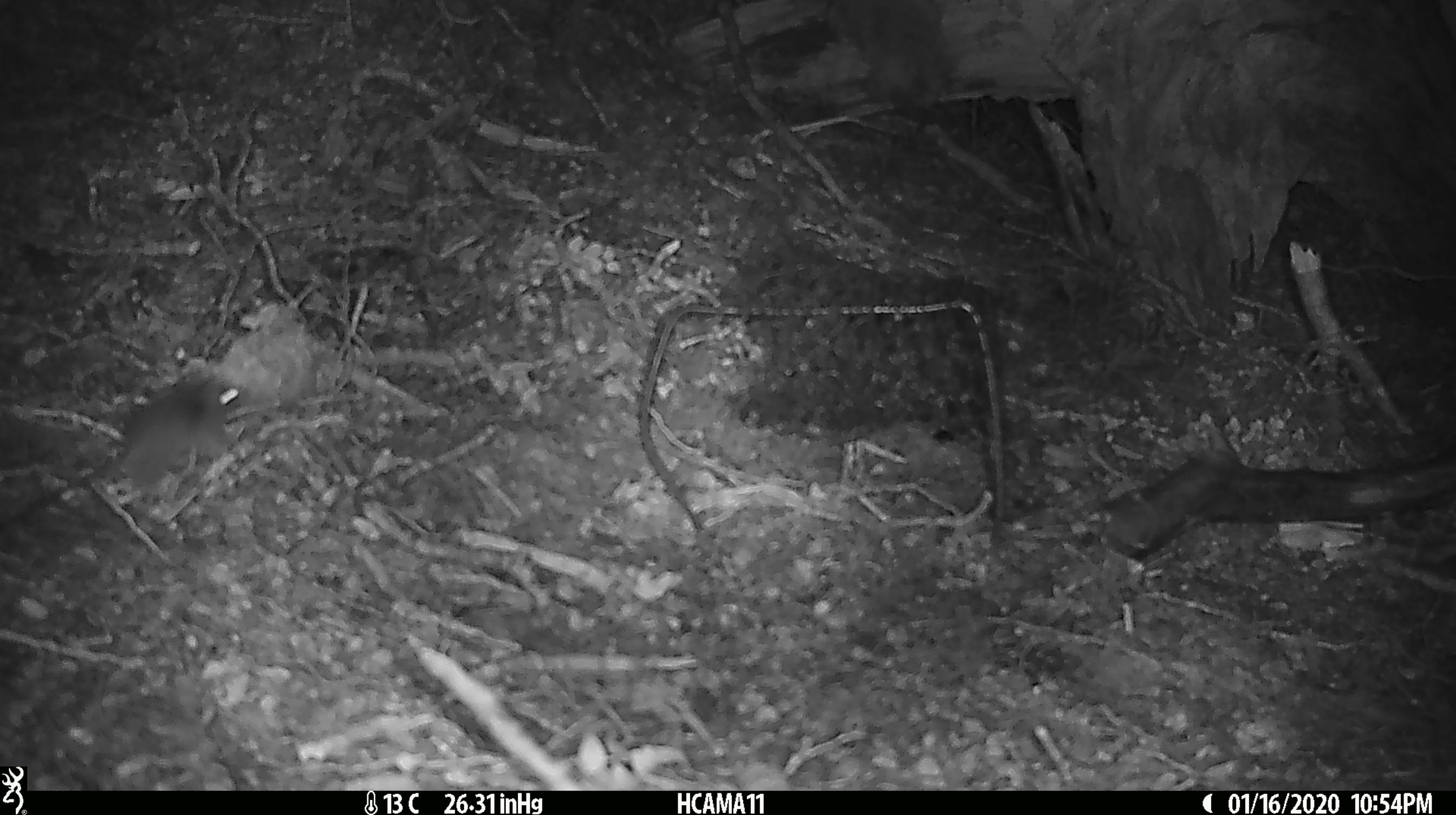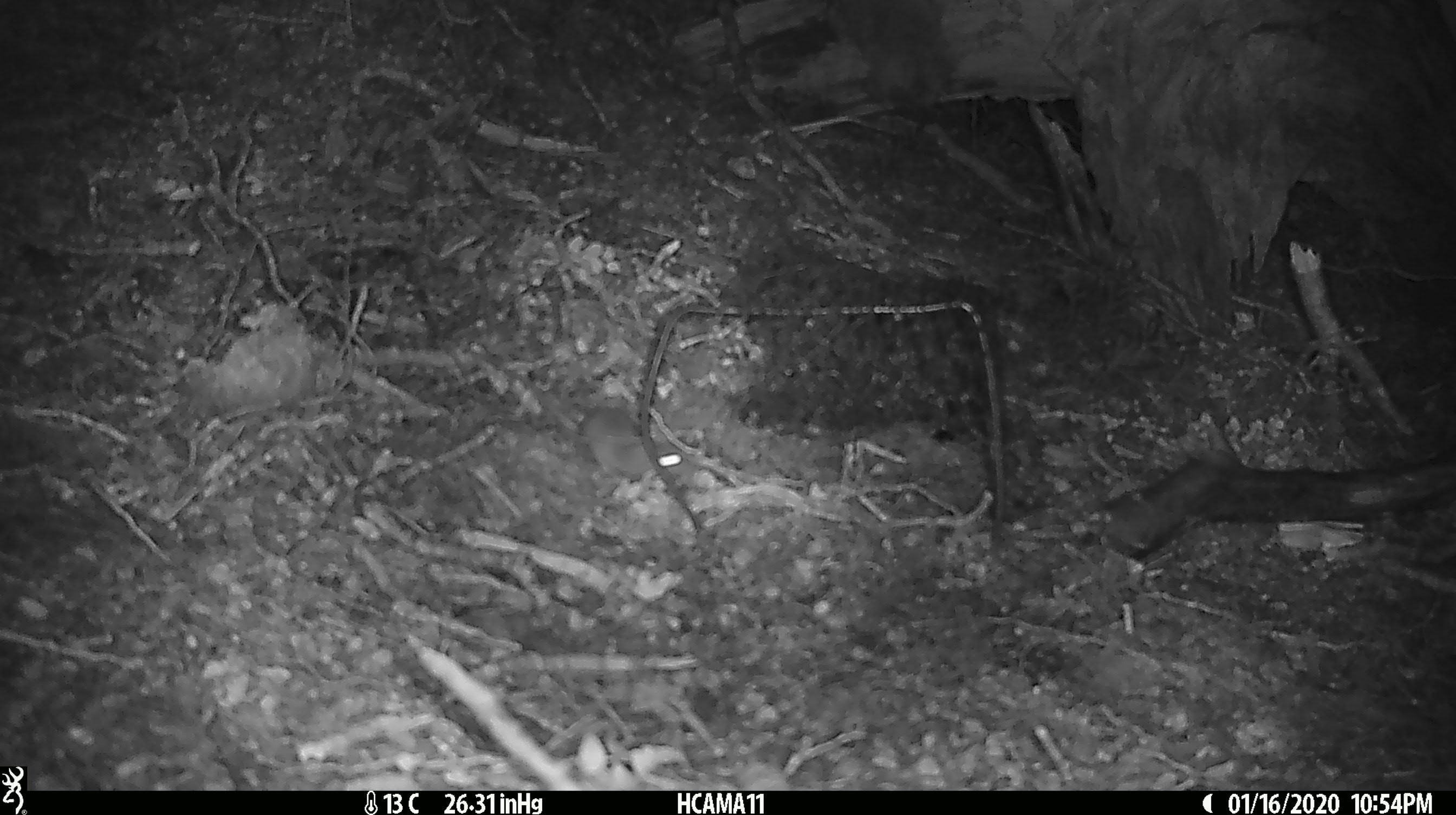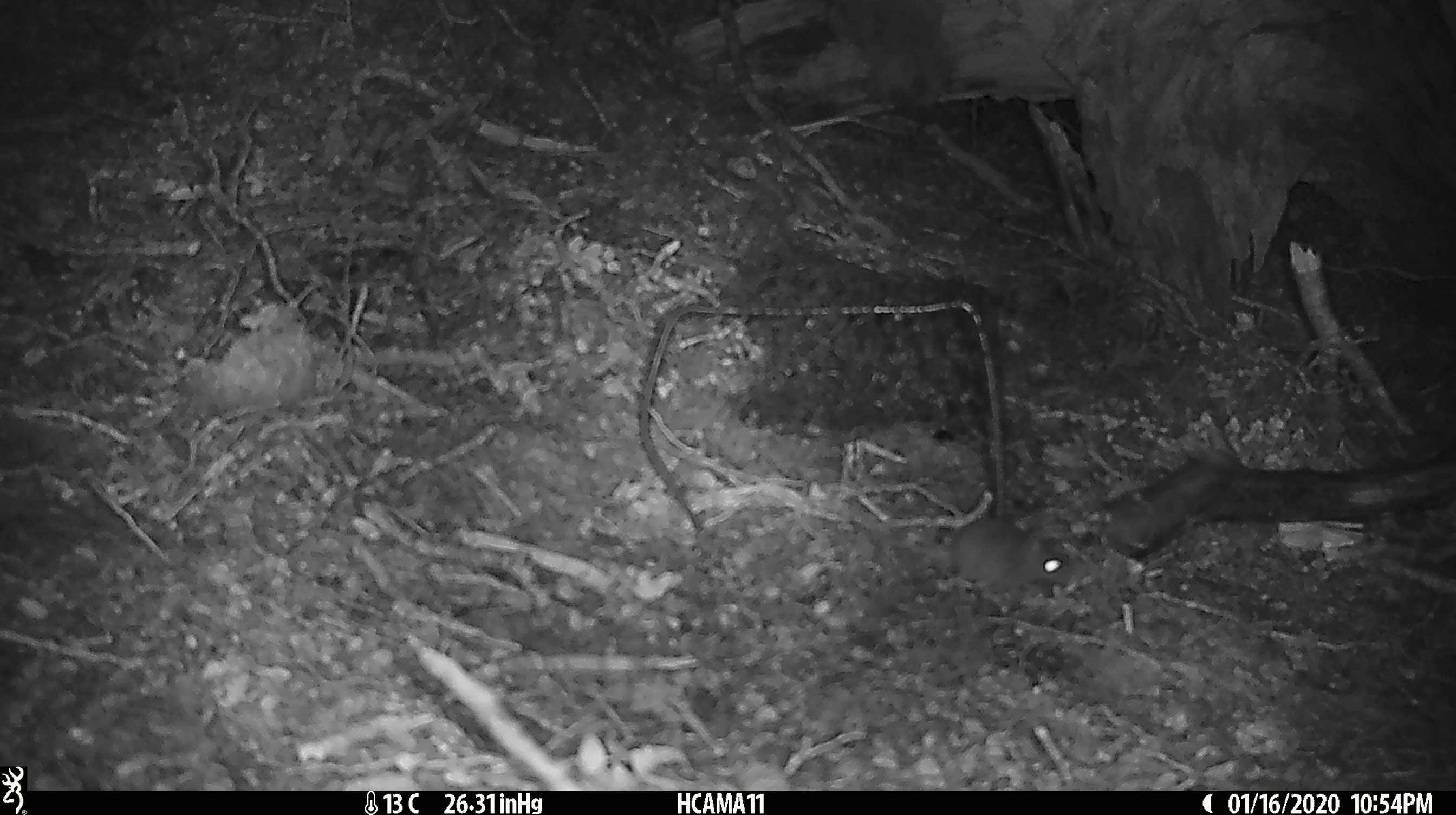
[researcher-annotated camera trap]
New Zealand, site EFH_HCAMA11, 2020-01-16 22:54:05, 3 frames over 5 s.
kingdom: Animalia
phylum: Chordata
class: Mammalia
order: Rodentia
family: Muridae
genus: Mus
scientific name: Mus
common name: mouse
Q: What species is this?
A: Mouse (Mus).